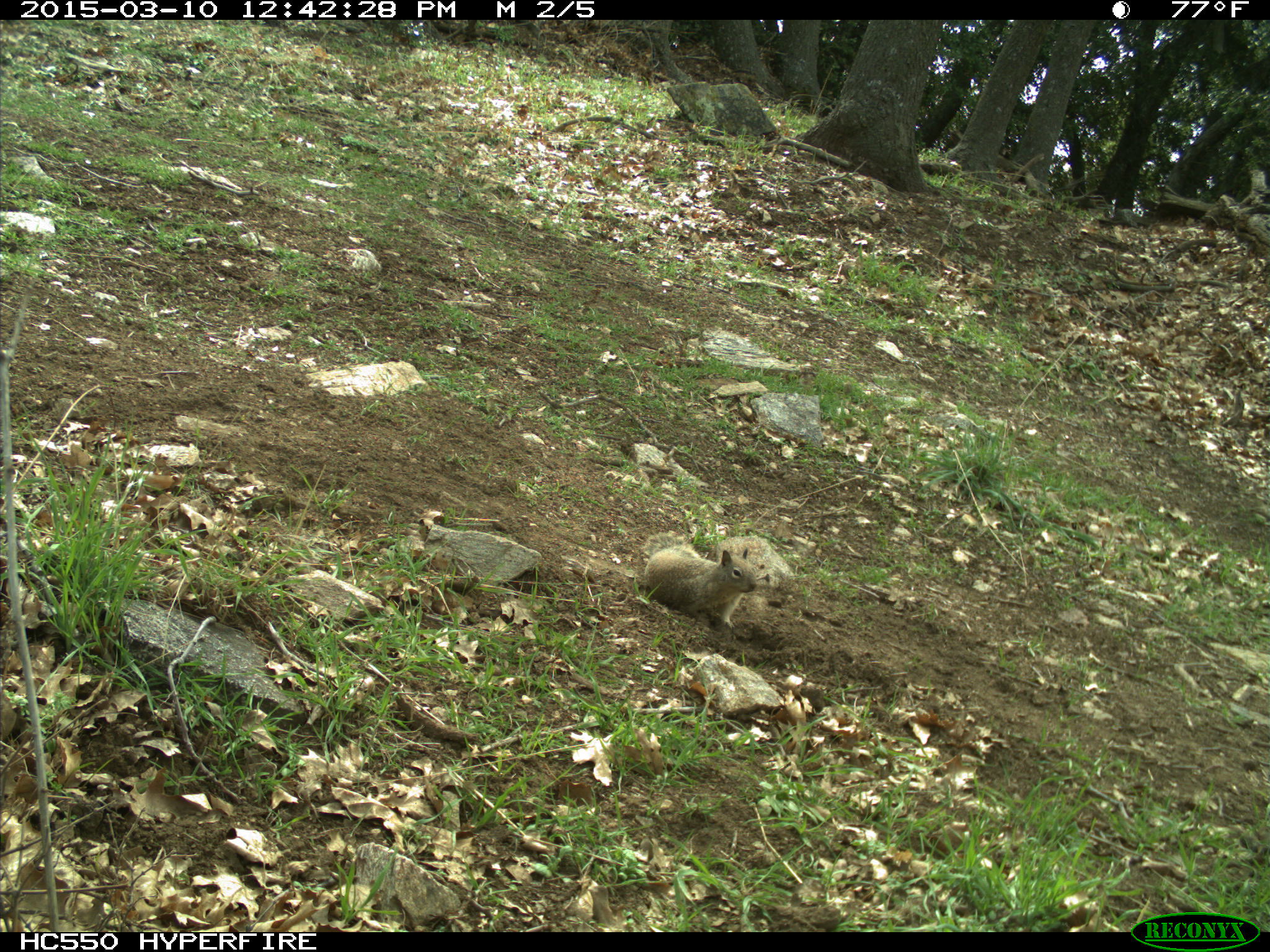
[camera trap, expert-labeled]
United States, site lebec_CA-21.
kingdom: Animalia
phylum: Chordata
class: Mammalia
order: Rodentia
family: Sciuridae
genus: Otospermophilus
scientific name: Otospermophilus beecheyi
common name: california ground squirrel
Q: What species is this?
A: Otospermophilus beecheyi (california ground squirrel).